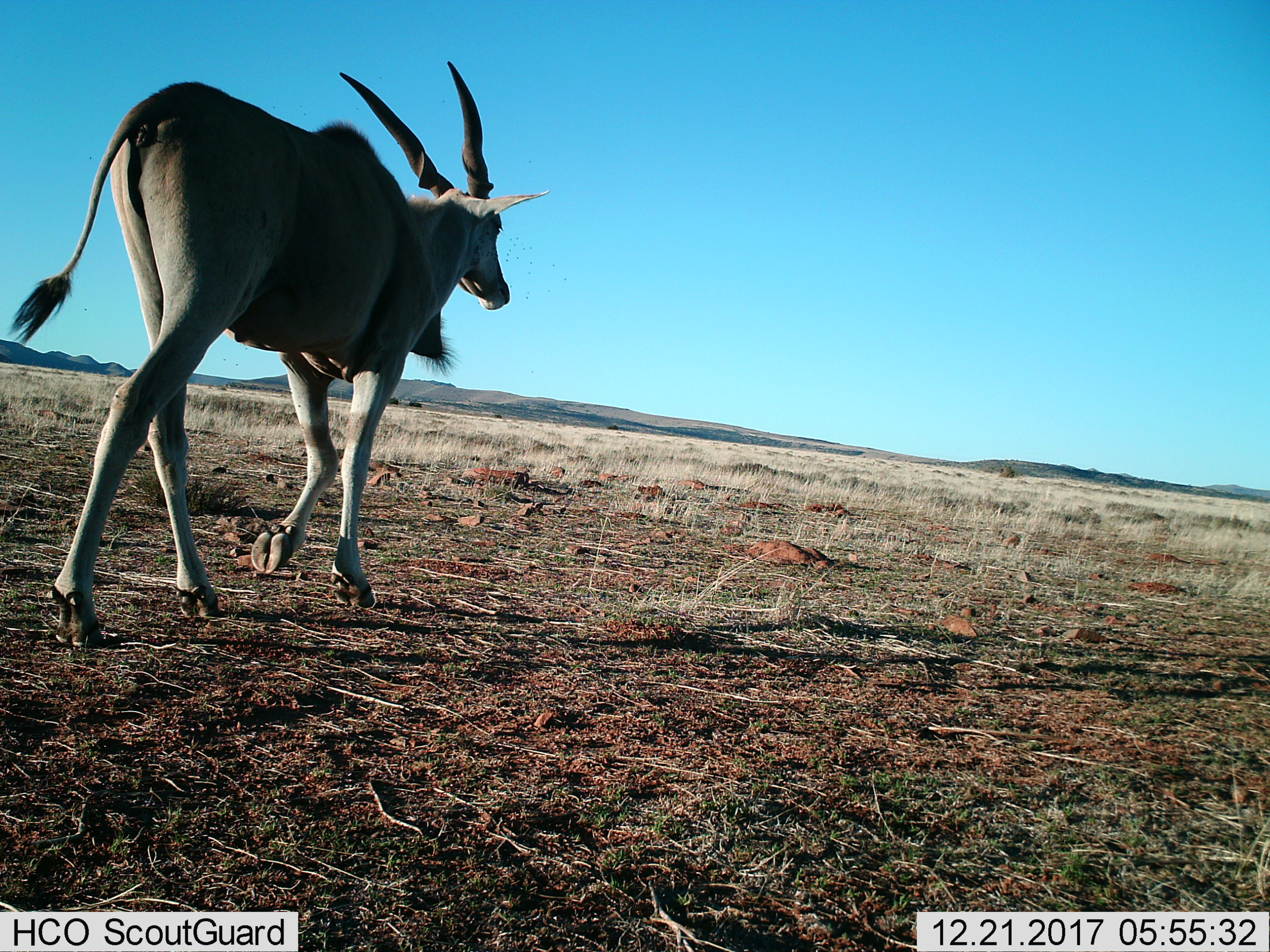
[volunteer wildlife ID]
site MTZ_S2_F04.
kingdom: Animalia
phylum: Chordata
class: Mammalia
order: Artiodactyla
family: Bovidae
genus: Tragelaphus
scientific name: Tragelaphus oryx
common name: eland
Eland (Tragelaphus oryx), count 1. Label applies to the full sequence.